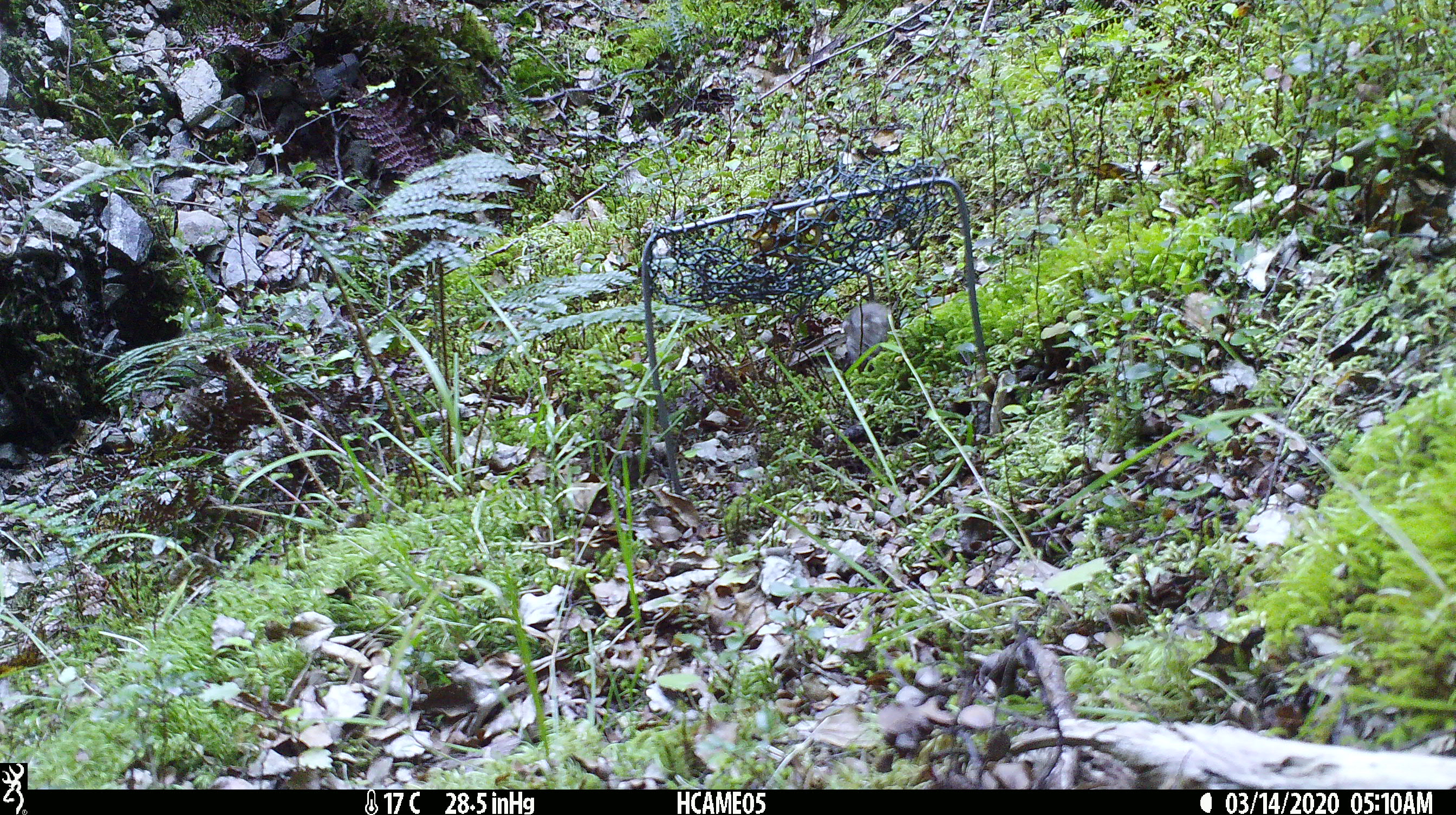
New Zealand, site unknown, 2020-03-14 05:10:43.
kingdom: Animalia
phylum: Chordata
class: Mammalia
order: Rodentia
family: Muridae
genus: Mus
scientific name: Mus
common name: mouse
Mouse (Mus).